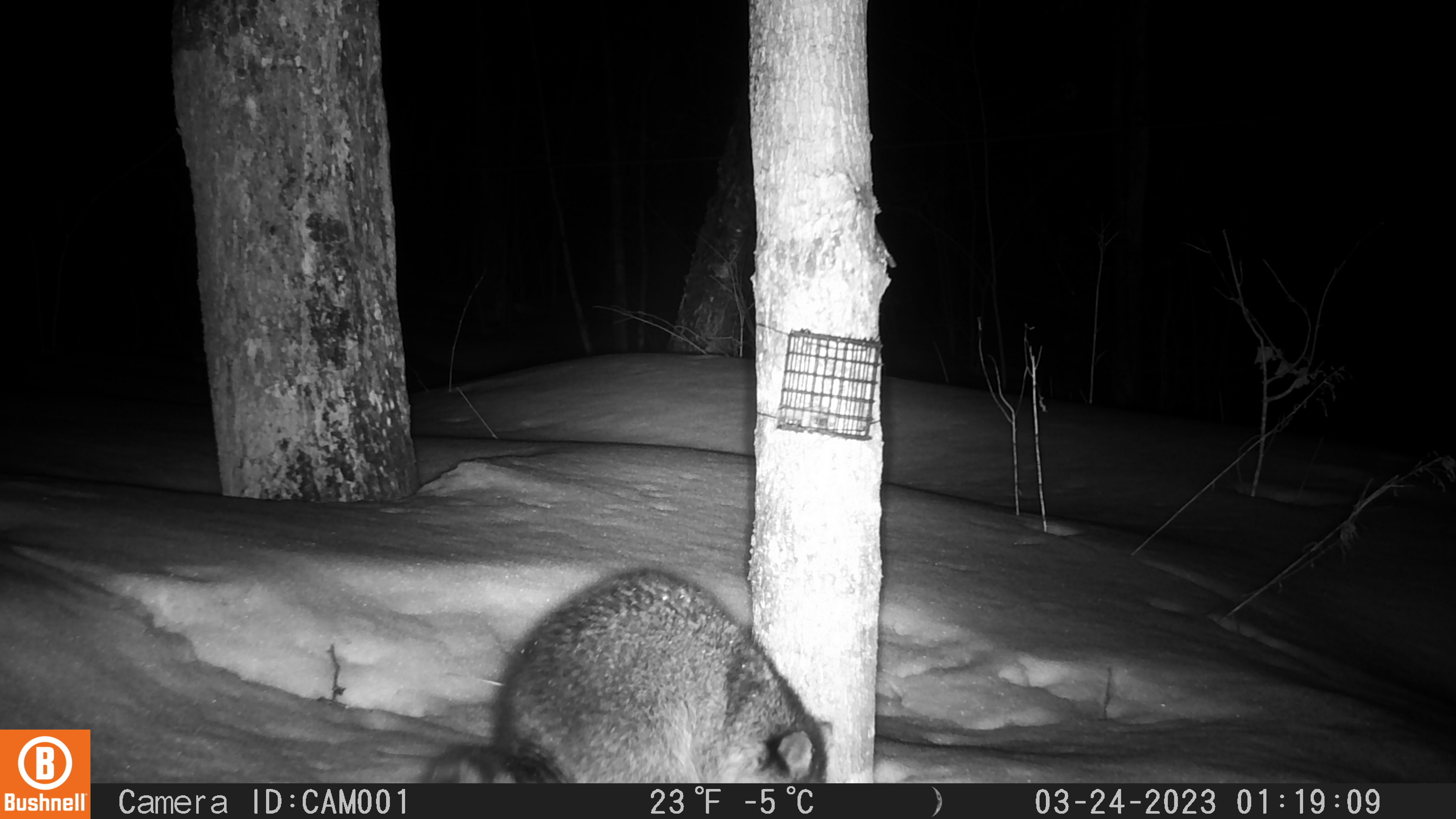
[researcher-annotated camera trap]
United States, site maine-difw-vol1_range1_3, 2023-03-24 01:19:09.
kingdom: Animalia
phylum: Chordata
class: Mammalia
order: Carnivora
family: Procyonidae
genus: Procyon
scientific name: Procyon lotor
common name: raccoon